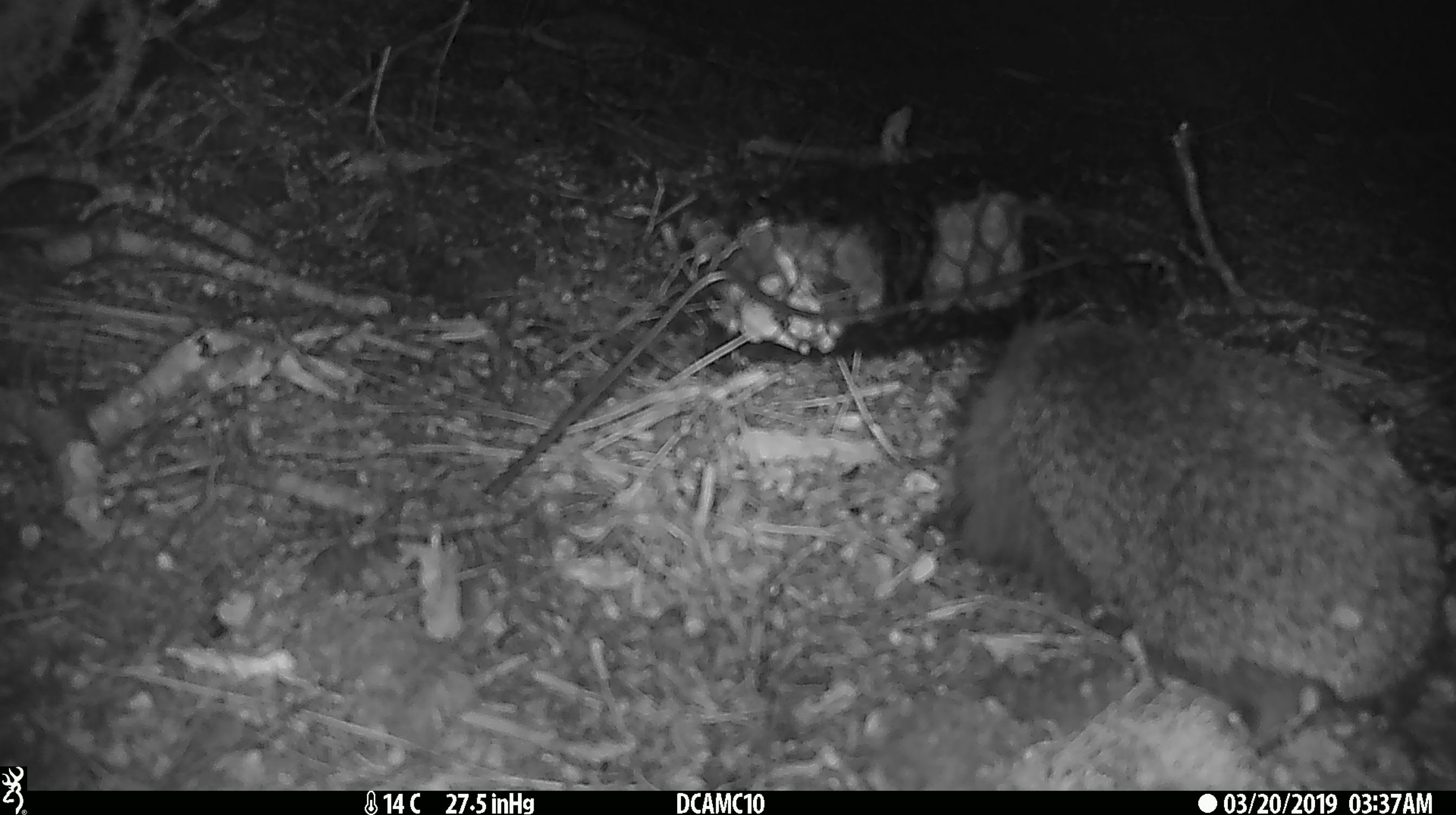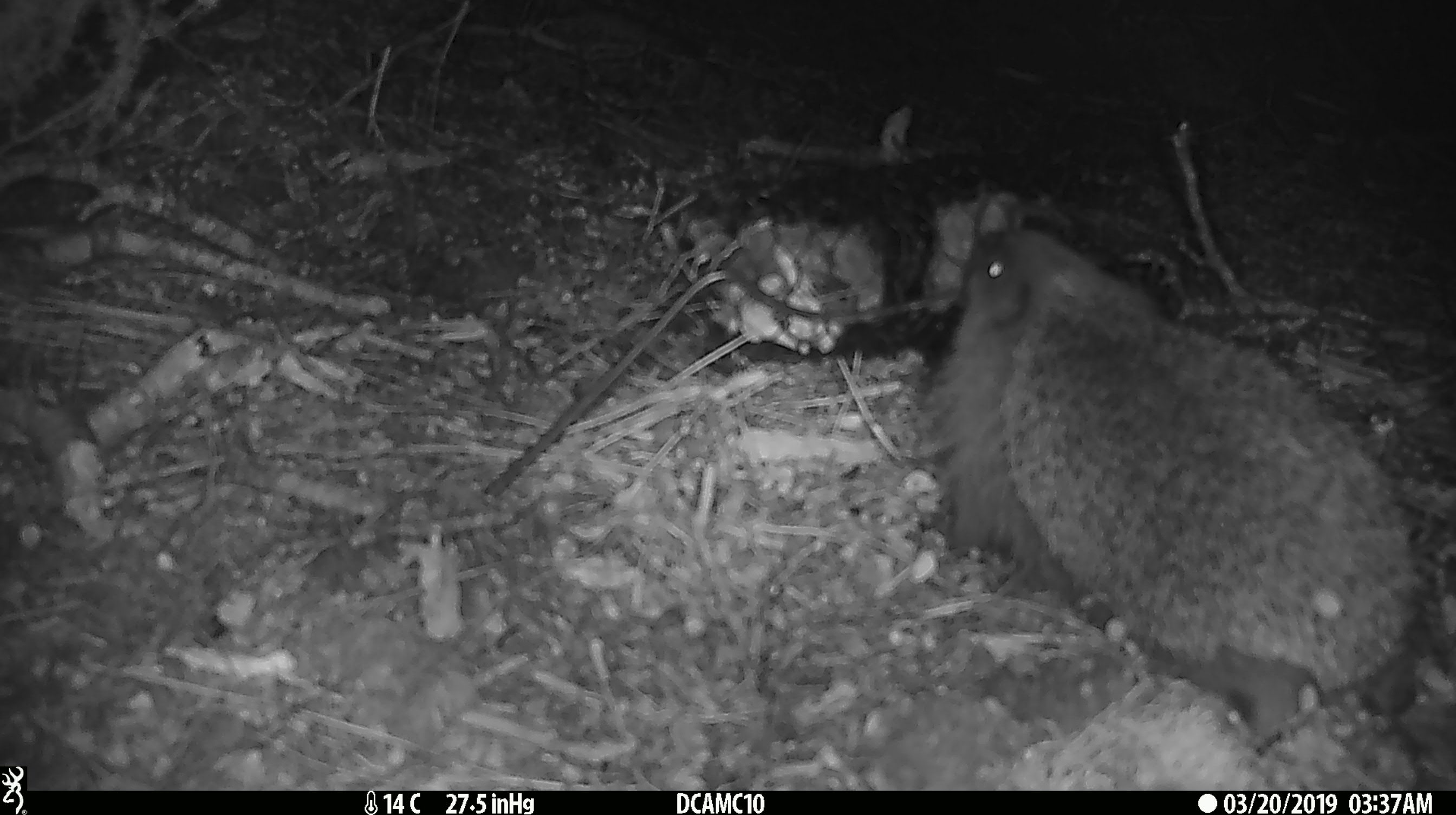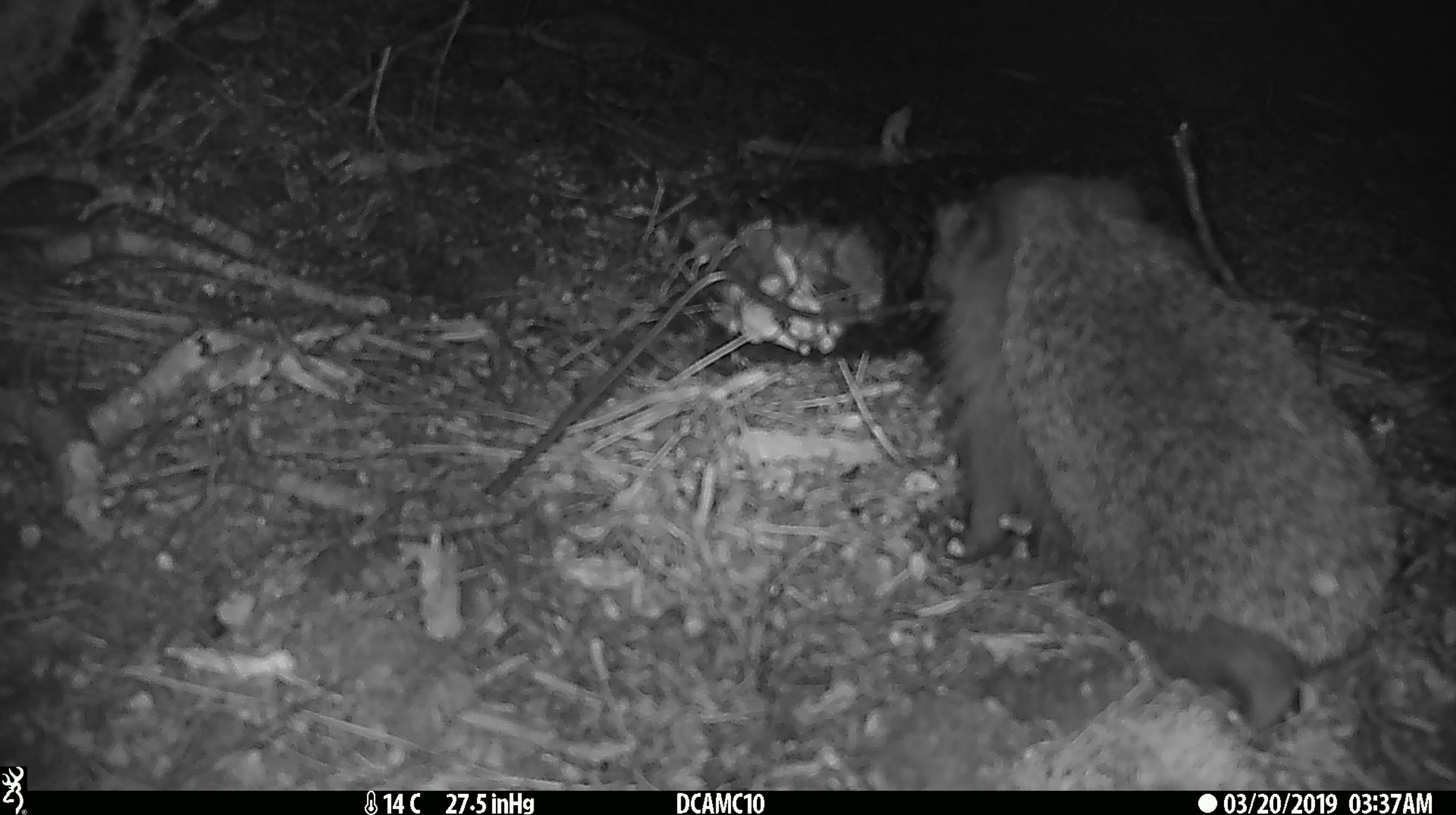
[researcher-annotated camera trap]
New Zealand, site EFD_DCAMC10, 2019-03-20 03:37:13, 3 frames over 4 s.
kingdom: Animalia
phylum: Chordata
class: Mammalia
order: Eulipotyphla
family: Erinaceidae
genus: Erinaceus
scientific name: Erinaceus europaeus europaeus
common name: european hedgehog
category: hedgehog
Hedgehog (european hedgehog) (Erinaceus europaeus europaeus).